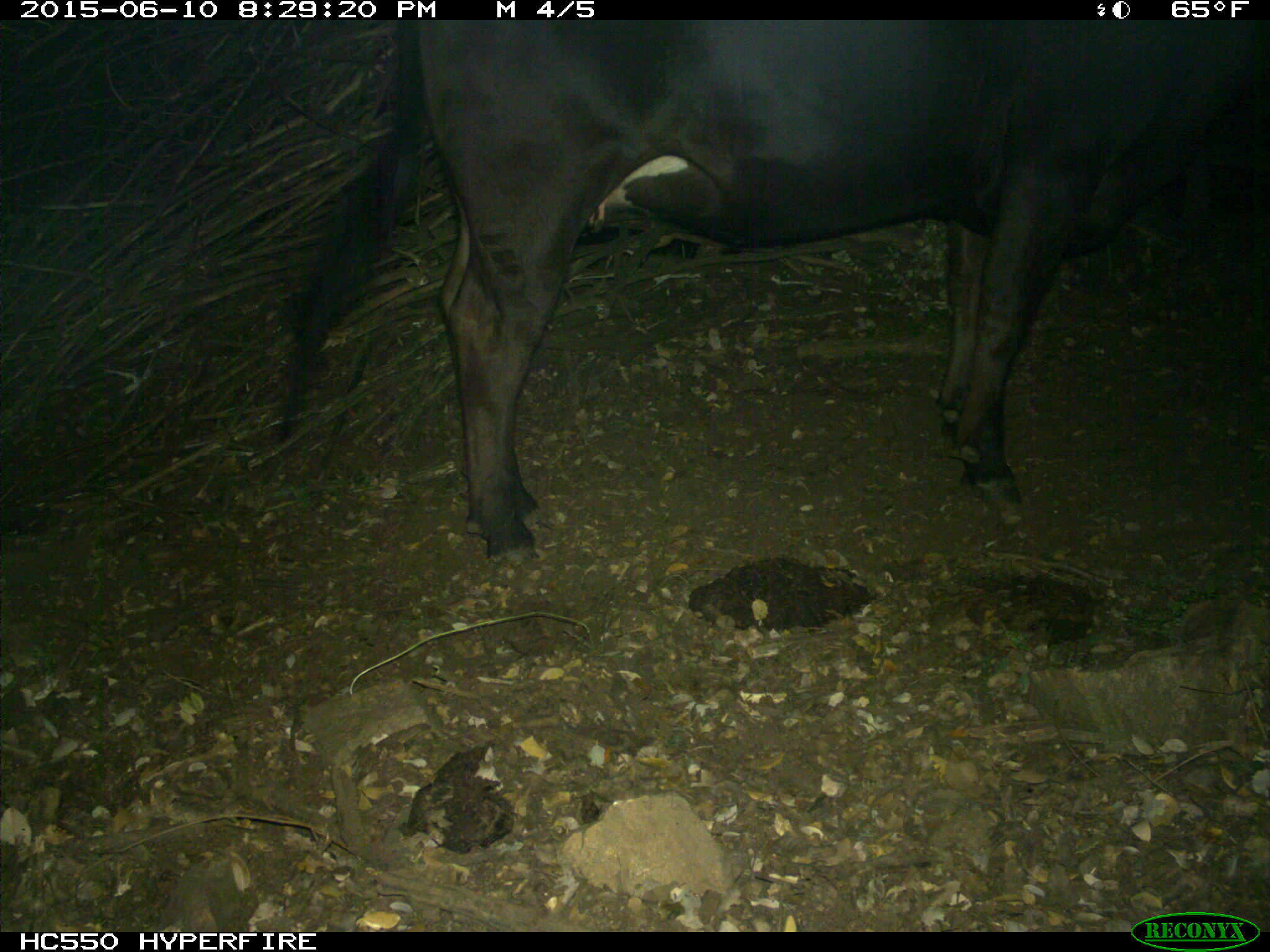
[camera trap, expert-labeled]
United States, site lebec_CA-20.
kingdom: Animalia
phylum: Chordata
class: Mammalia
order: Artiodactyla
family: Bovidae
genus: Bos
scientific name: Bos taurus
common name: domestic cow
Bos taurus (domestic cow).